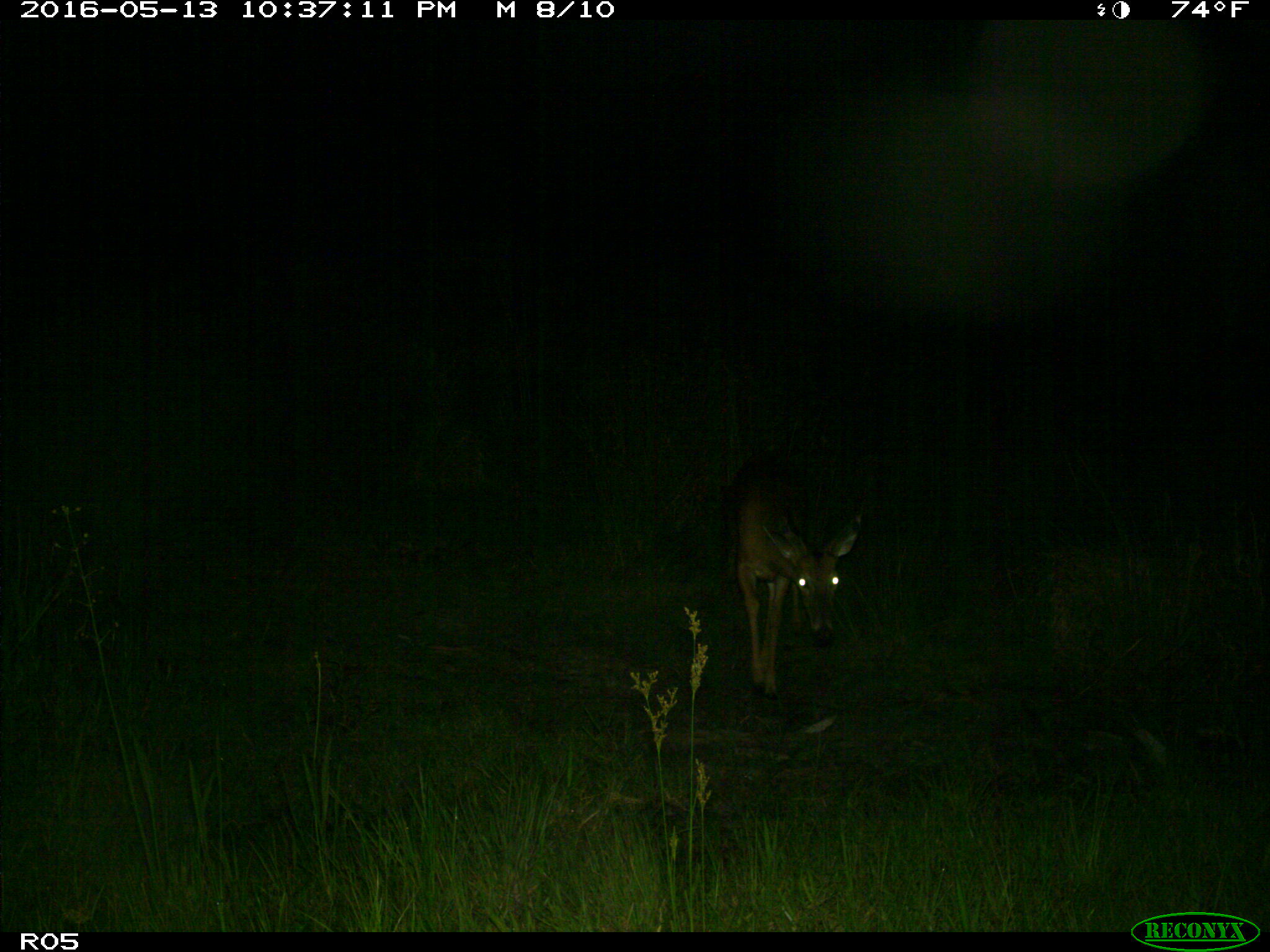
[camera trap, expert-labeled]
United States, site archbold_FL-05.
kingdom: Animalia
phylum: Chordata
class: Mammalia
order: Artiodactyla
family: Cervidae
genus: Odocoileus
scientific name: Odocoileus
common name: deer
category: unidentified deer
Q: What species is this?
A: Unidentified deer (deer) (Odocoileus).